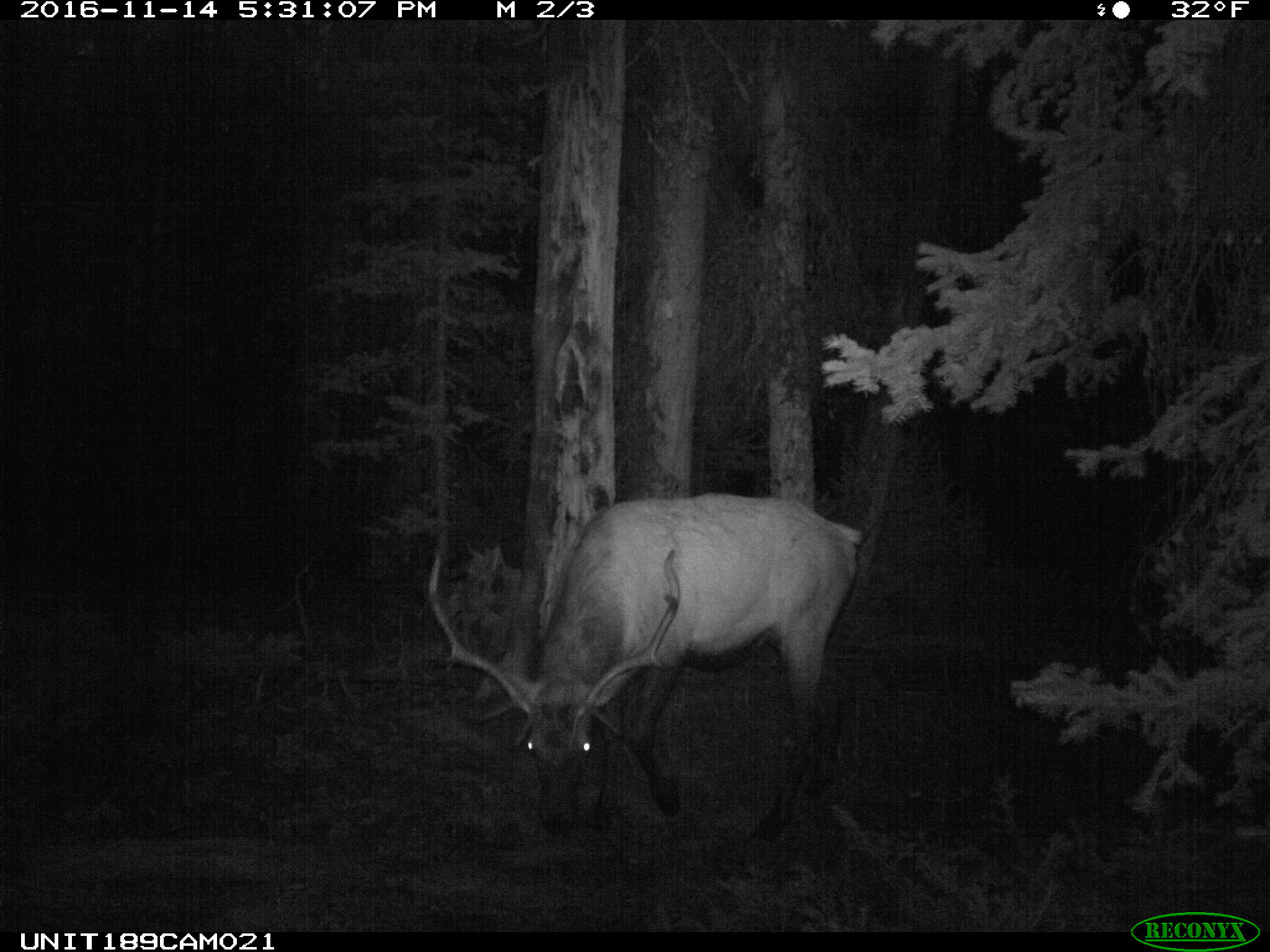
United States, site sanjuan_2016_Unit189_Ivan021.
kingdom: Animalia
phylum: Chordata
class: Mammalia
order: Artiodactyla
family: Cervidae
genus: Cervus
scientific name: Cervus elaphus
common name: red deer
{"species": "Cervus elaphus (red deer)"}